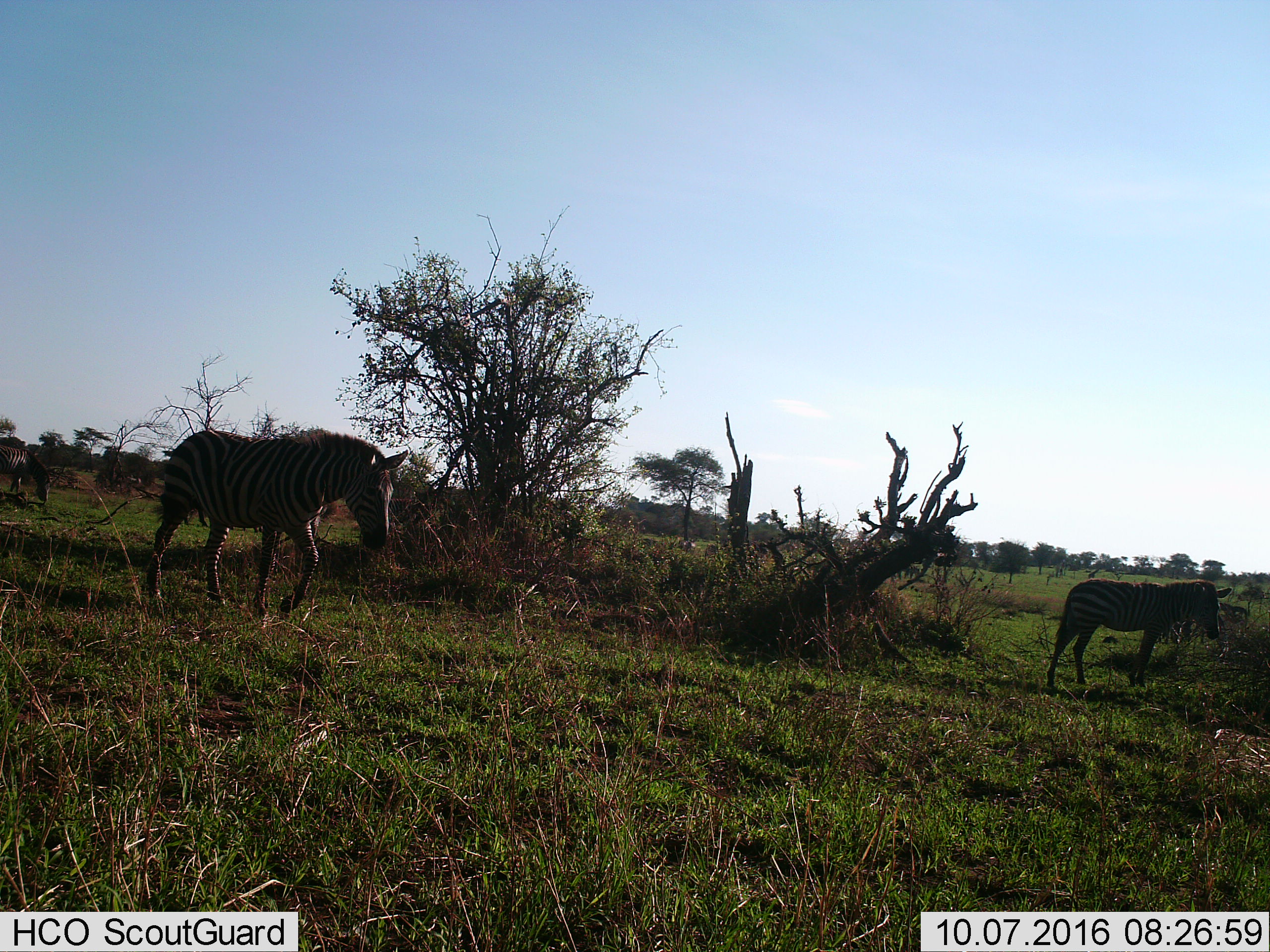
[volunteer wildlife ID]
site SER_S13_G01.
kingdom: Animalia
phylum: Chordata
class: Mammalia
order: Perissodactyla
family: Equidae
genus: Equus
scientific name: Equus quagga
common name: plains zebra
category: zebraplains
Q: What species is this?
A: Zebraplains (plains zebra) (Equus quagga).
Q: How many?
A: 3.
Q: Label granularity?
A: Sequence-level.